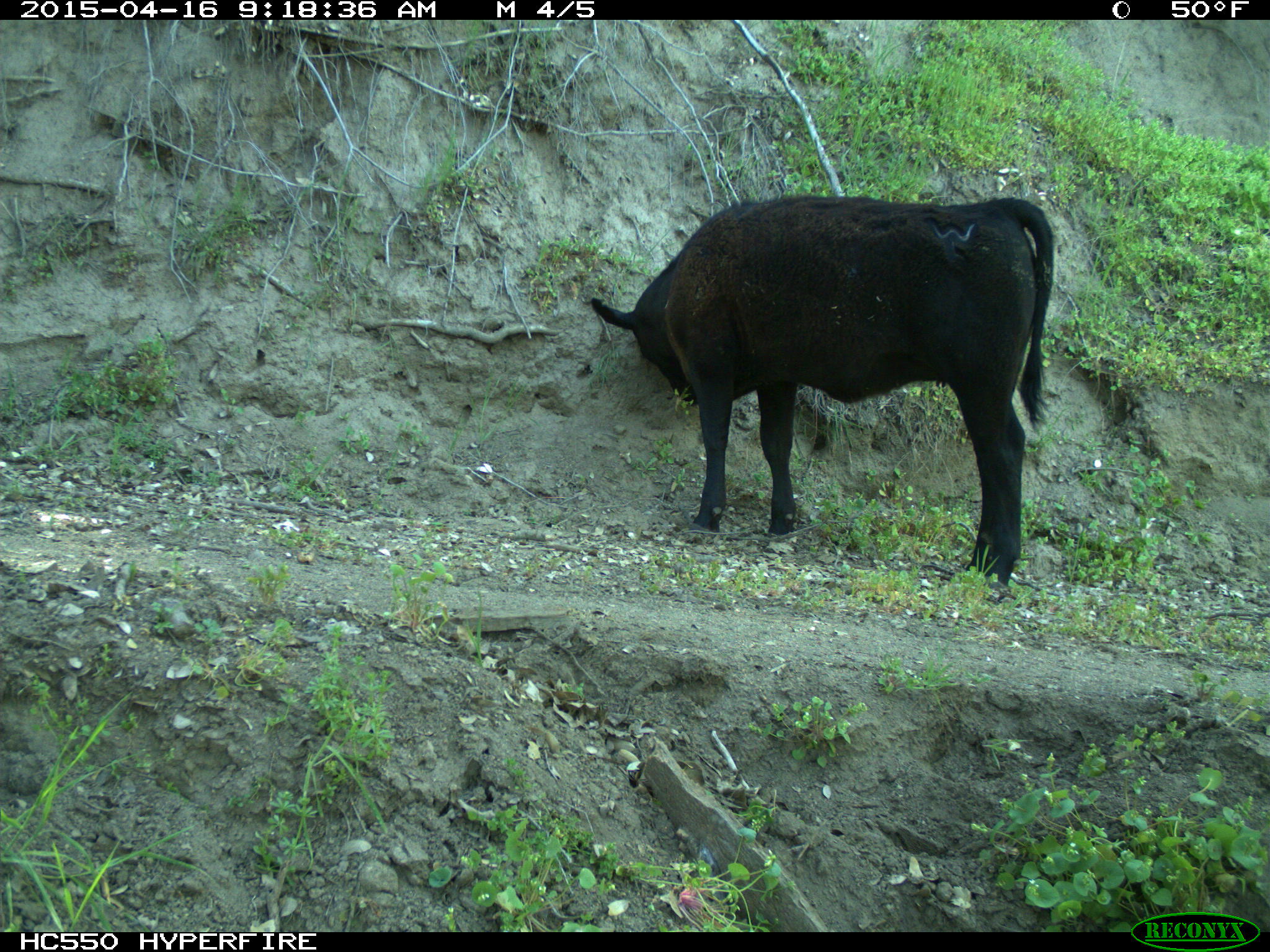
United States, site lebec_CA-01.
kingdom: Animalia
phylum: Chordata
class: Mammalia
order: Artiodactyla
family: Bovidae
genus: Bos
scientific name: Bos taurus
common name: domestic cow